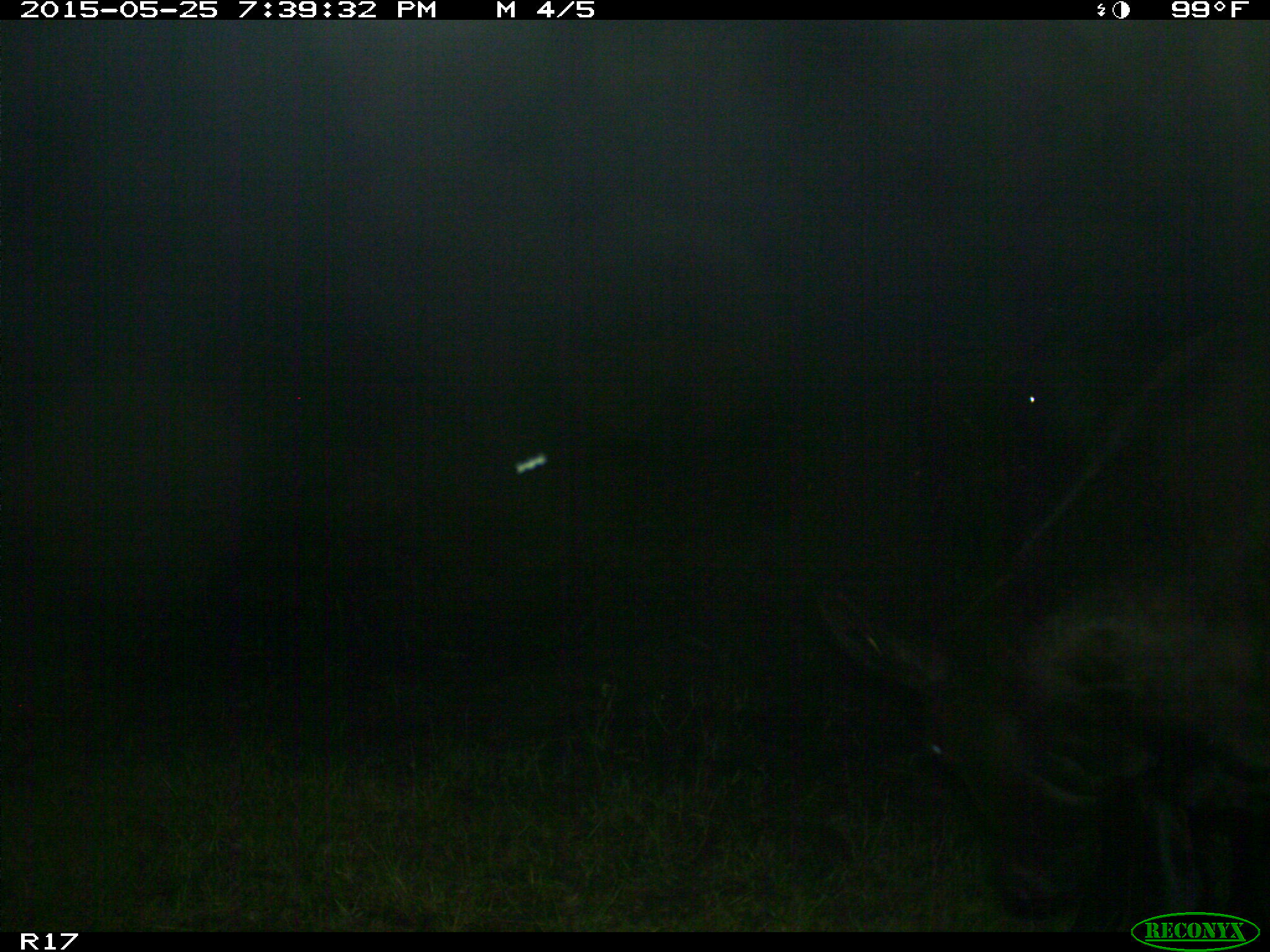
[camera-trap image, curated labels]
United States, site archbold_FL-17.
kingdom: Animalia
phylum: Chordata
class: Mammalia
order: Artiodactyla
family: Bovidae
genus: Bos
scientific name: Bos taurus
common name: domestic cow